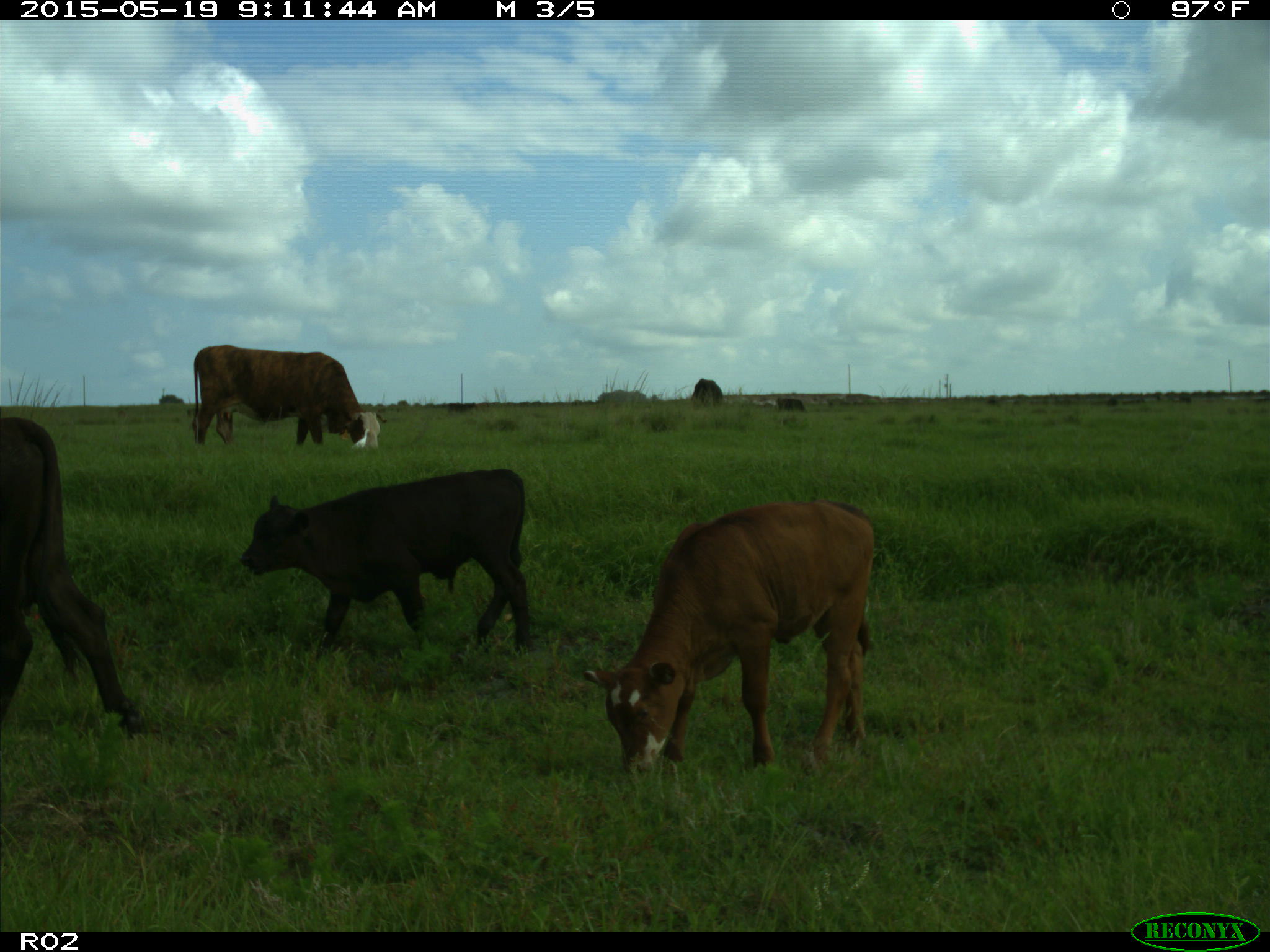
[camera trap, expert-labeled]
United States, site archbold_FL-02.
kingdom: Animalia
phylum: Chordata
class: Mammalia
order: Artiodactyla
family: Bovidae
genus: Bos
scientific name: Bos taurus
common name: domestic cow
Bos taurus (domestic cow).